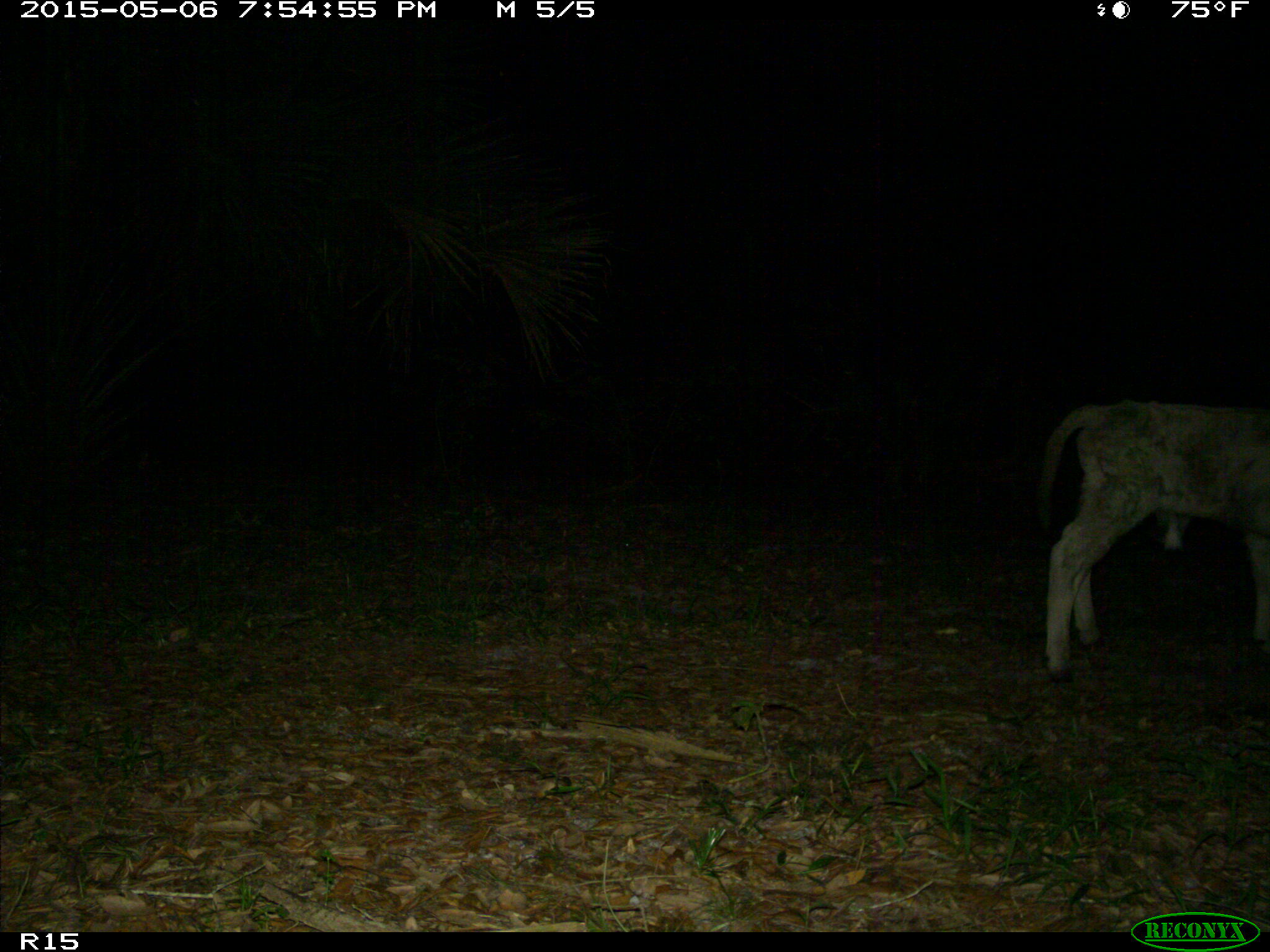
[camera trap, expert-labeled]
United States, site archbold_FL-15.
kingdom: Animalia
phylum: Chordata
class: Mammalia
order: Artiodactyla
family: Bovidae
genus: Bos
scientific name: Bos taurus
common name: domestic cow